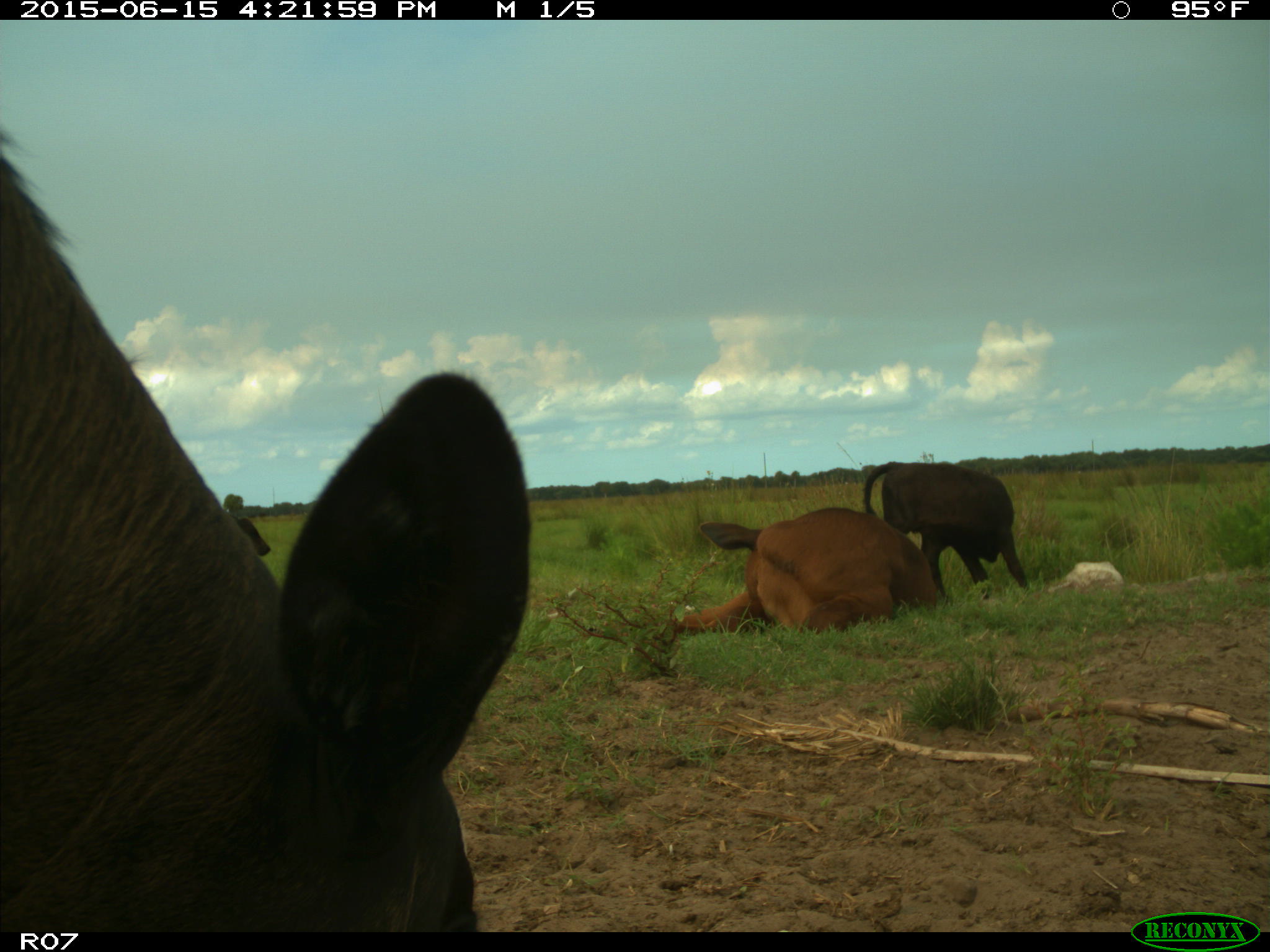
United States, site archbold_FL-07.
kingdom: Animalia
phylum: Chordata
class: Mammalia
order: Artiodactyla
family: Bovidae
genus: Bos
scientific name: Bos taurus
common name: domestic cow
Bos taurus (domestic cow).